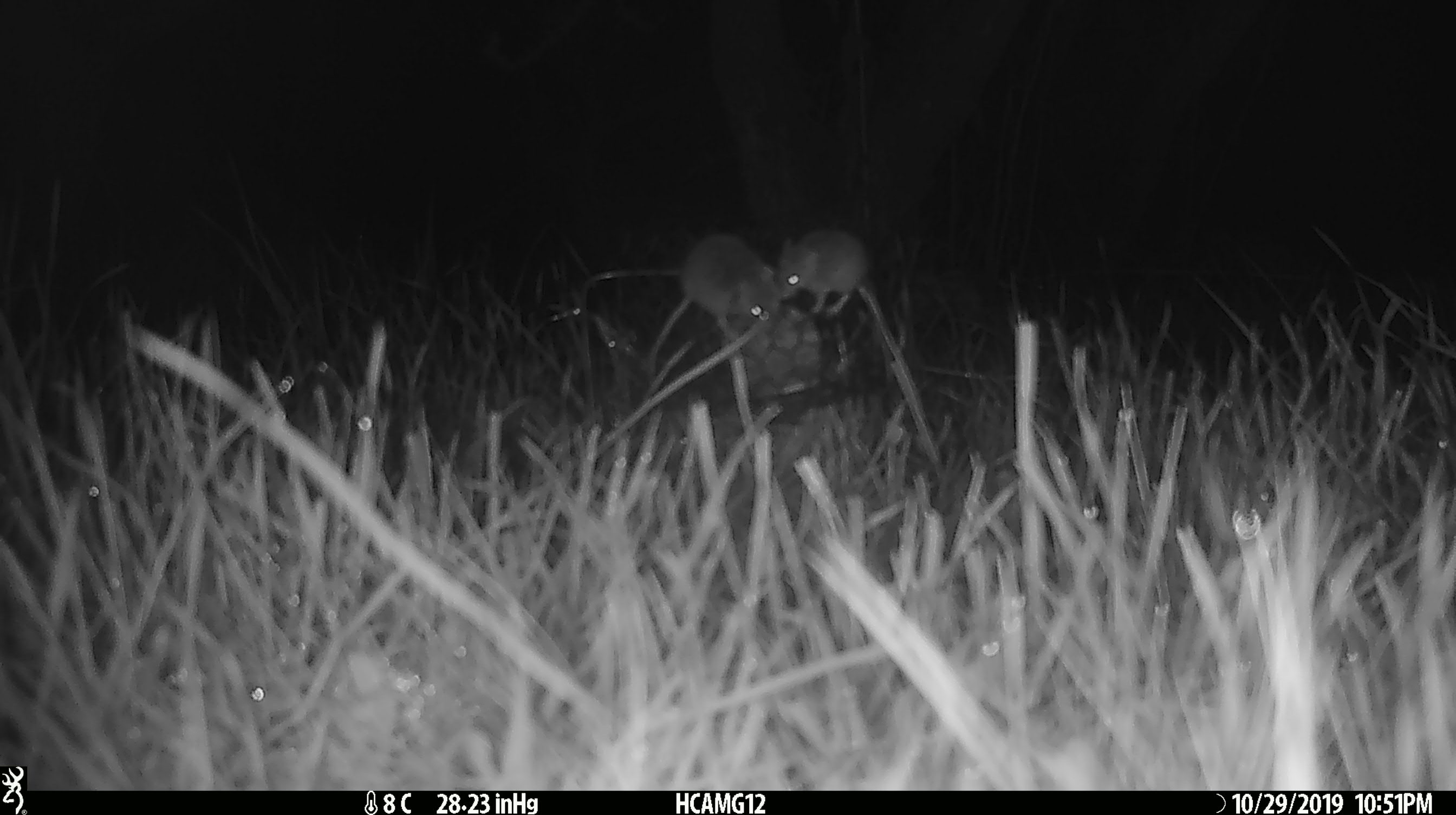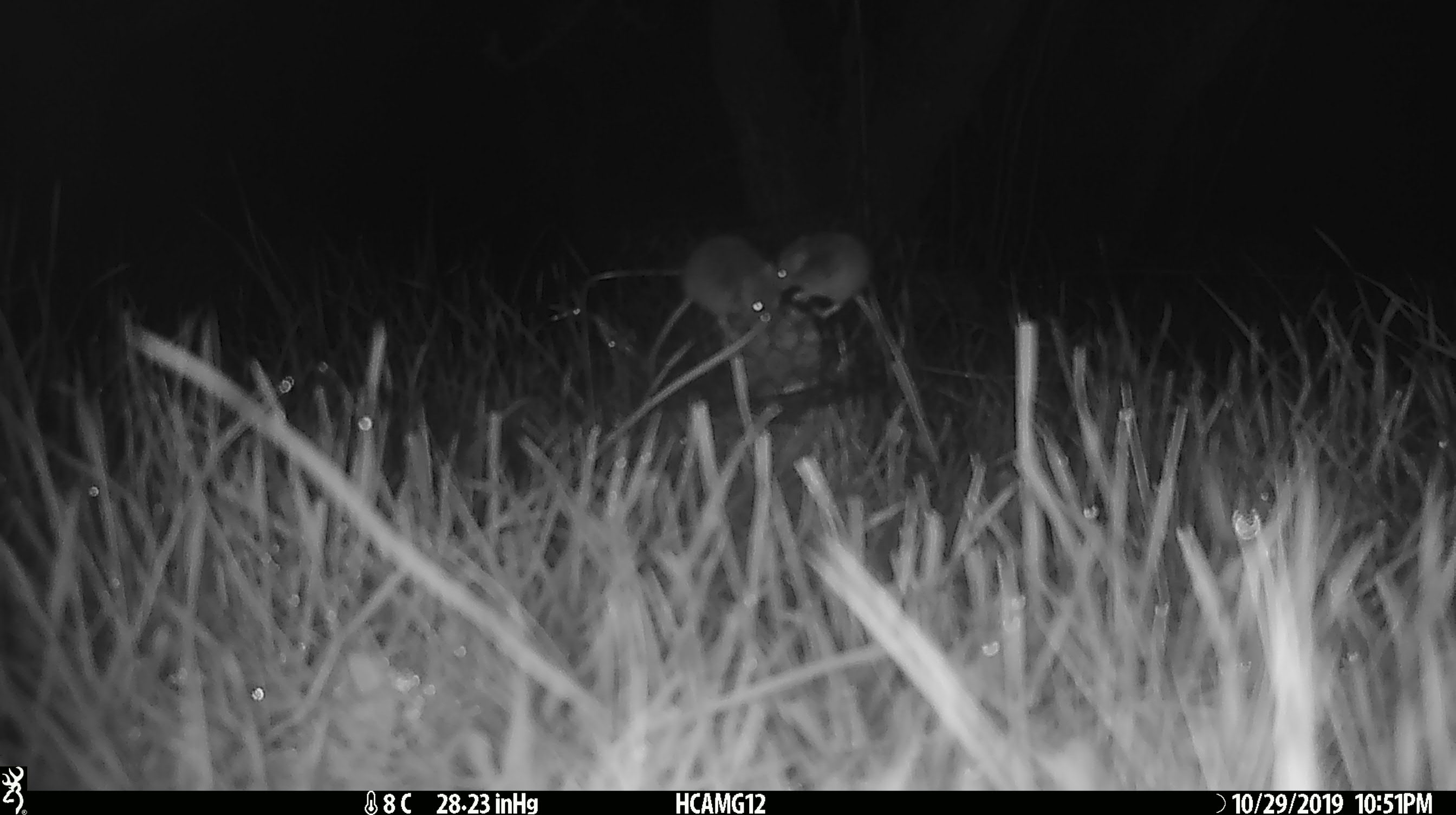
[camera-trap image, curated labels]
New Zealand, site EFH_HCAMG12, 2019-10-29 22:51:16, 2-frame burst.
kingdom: Animalia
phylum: Chordata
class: Mammalia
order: Rodentia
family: Muridae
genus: Mus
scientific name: Mus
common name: mouse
Mouse (Mus).